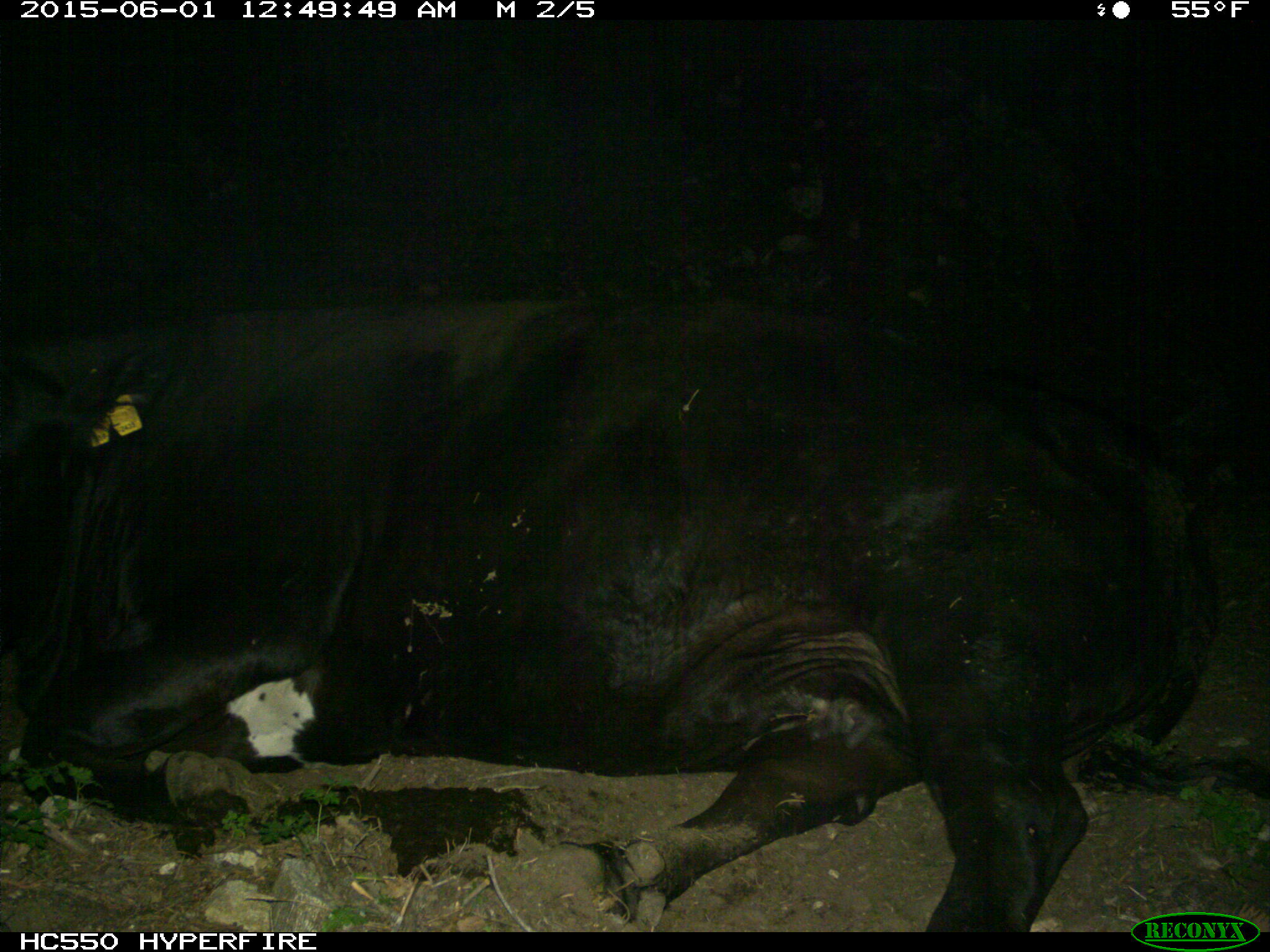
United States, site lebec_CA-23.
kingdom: Animalia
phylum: Chordata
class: Mammalia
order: Artiodactyla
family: Bovidae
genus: Bos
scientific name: Bos taurus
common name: domestic cow